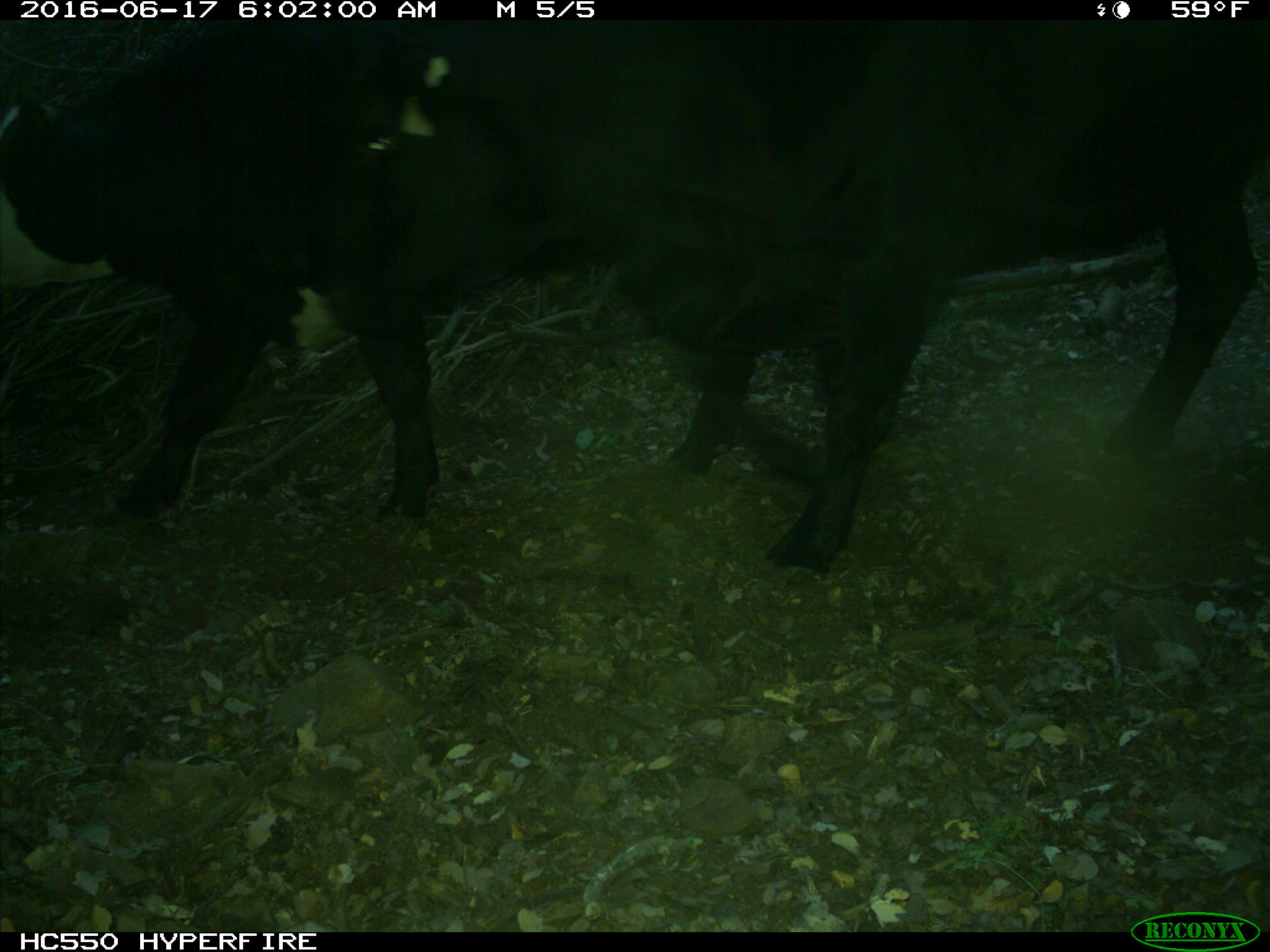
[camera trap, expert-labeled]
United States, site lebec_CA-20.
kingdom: Animalia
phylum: Chordata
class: Mammalia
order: Artiodactyla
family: Bovidae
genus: Bos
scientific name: Bos taurus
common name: domestic cow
Bos taurus (domestic cow).